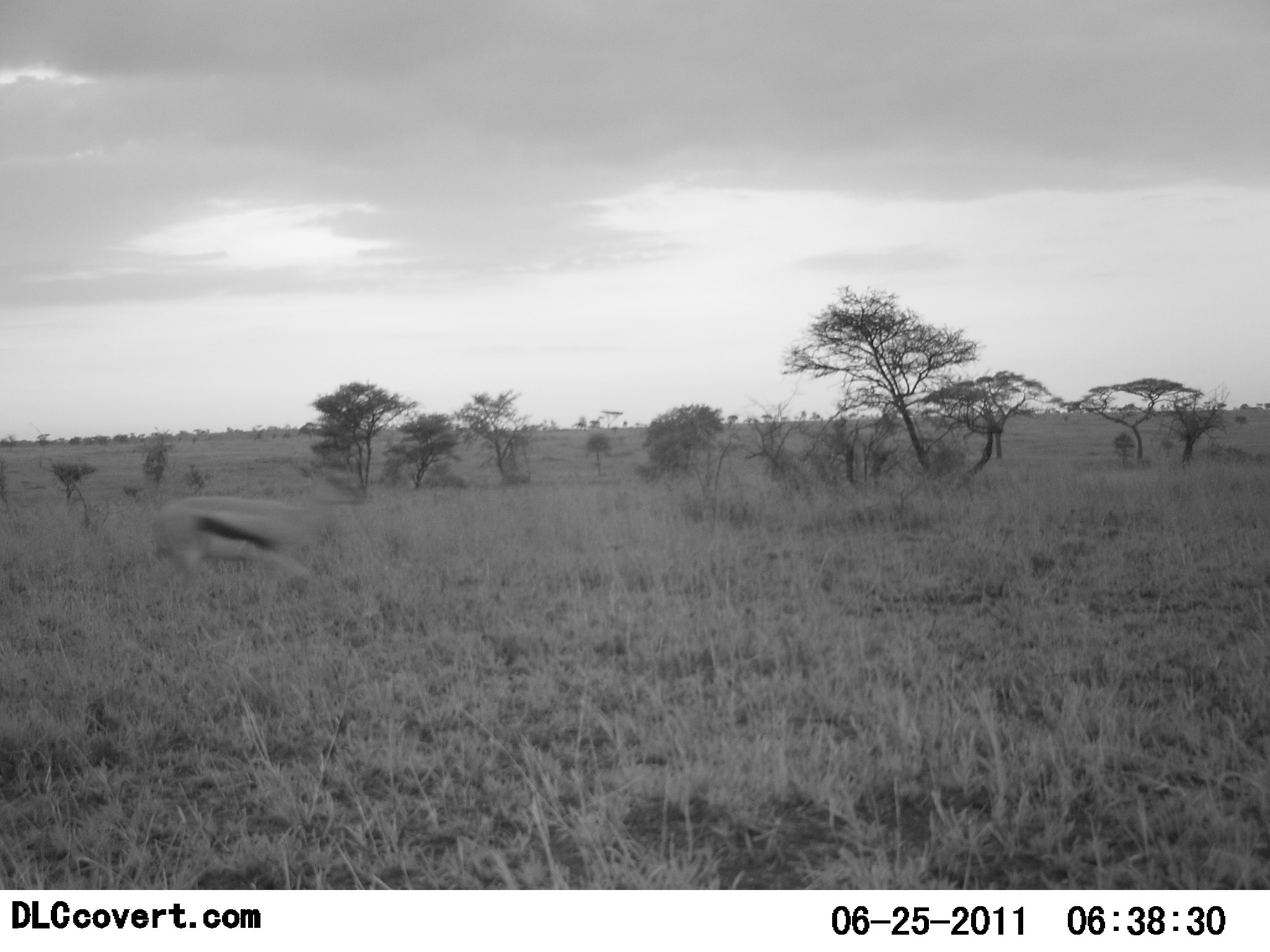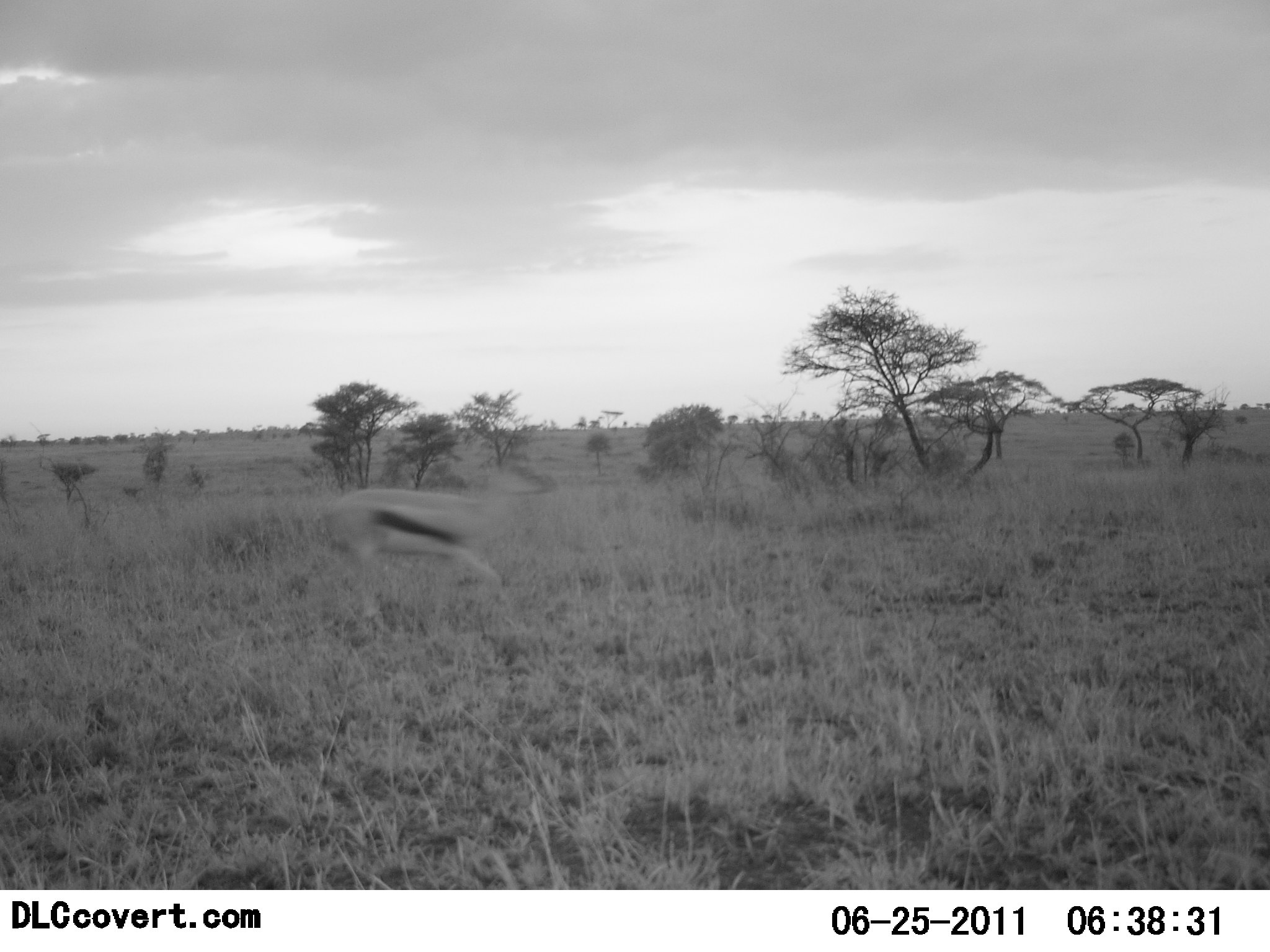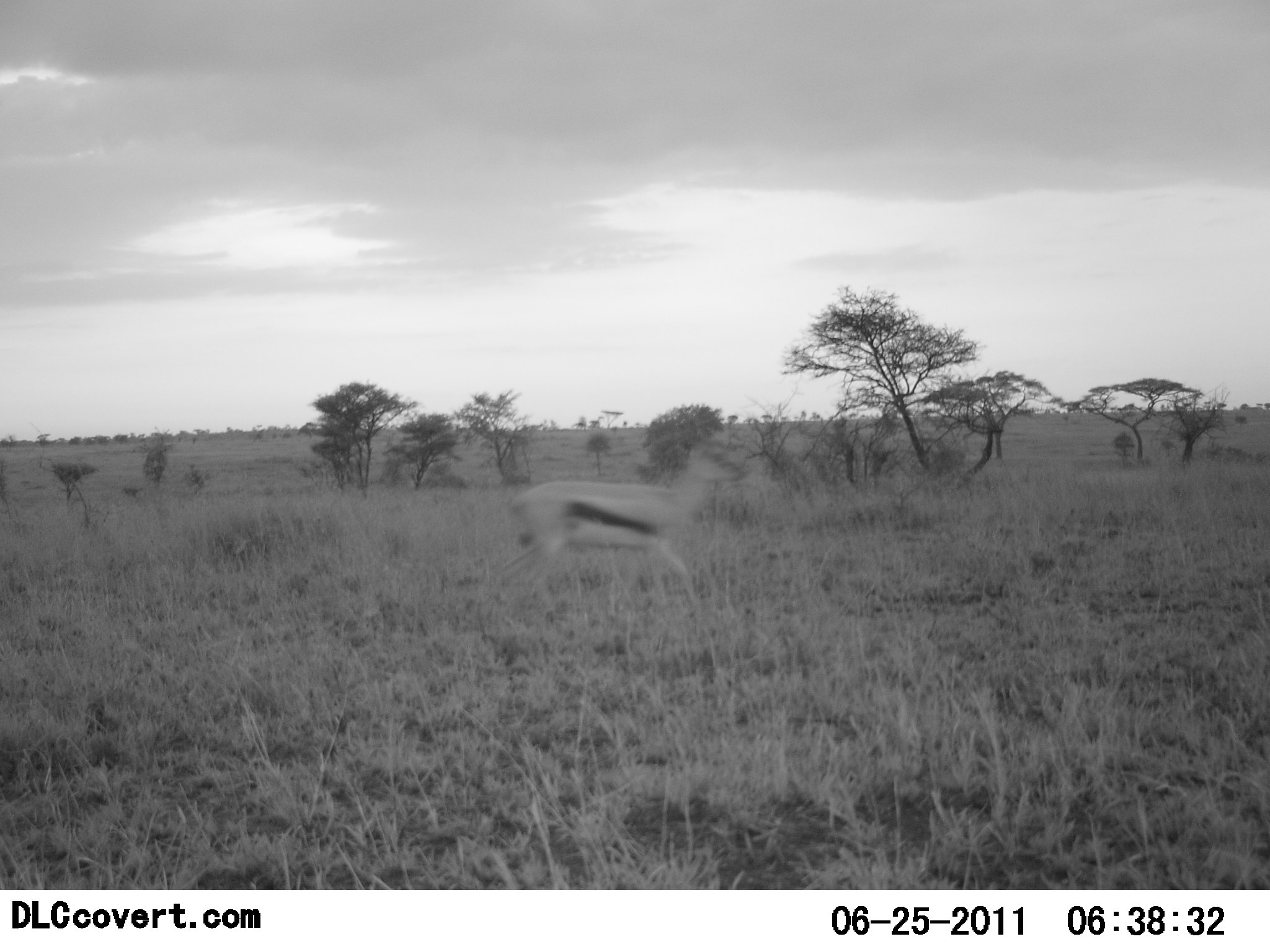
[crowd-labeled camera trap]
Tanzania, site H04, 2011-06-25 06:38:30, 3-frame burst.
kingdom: Animalia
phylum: Chordata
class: Mammalia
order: Artiodactyla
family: Bovidae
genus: Eudorcas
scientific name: Eudorcas thomsonii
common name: thomson's gazelle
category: gazellethomsons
Gazellethomsons (thomson's gazelle) (Eudorcas thomsonii), count 1. Behavior (volunteer vote fractions): standing 15%, resting 0%, moving 92%, interacting 0%. Young present (vote fraction): 0%. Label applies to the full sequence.